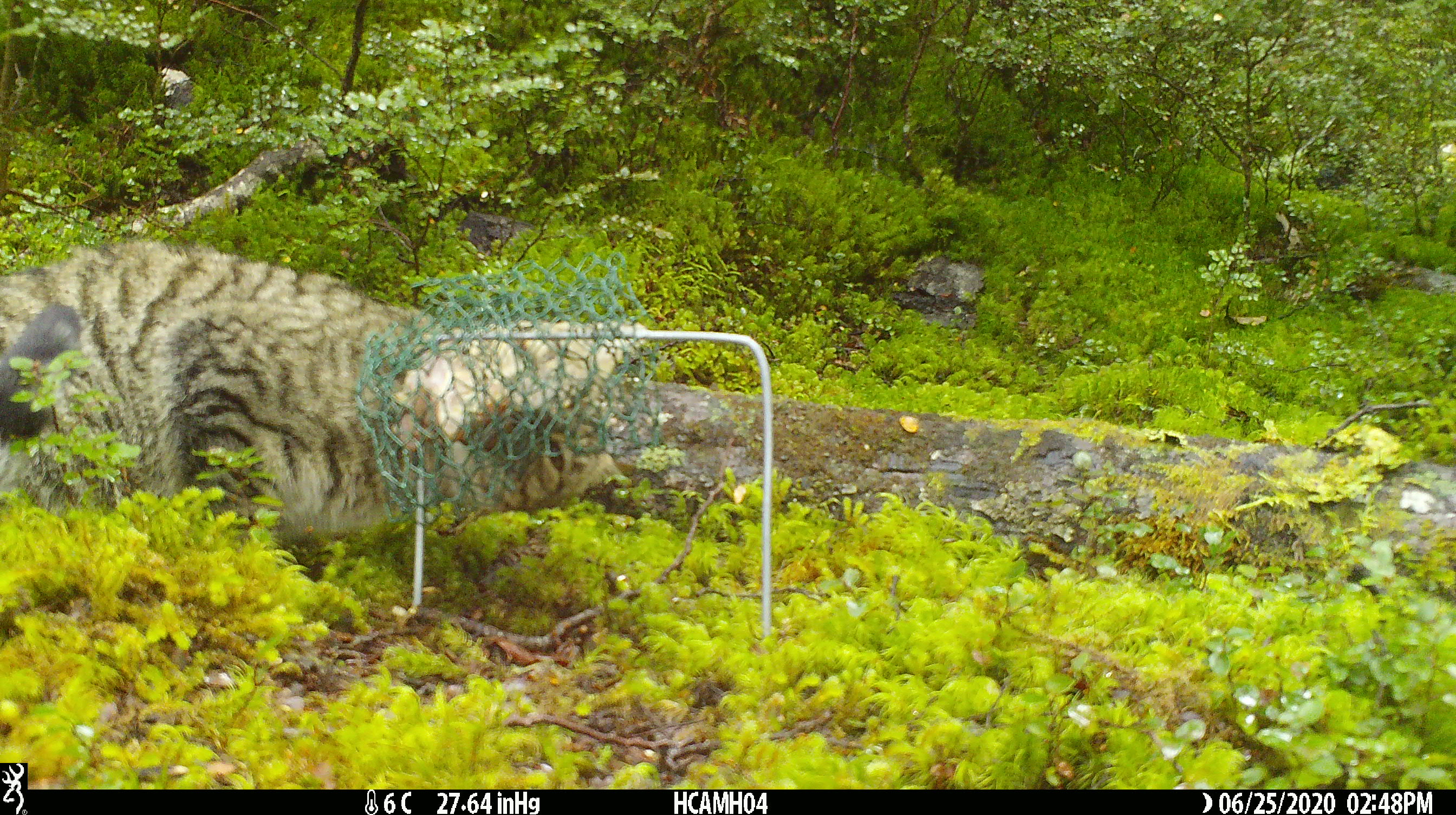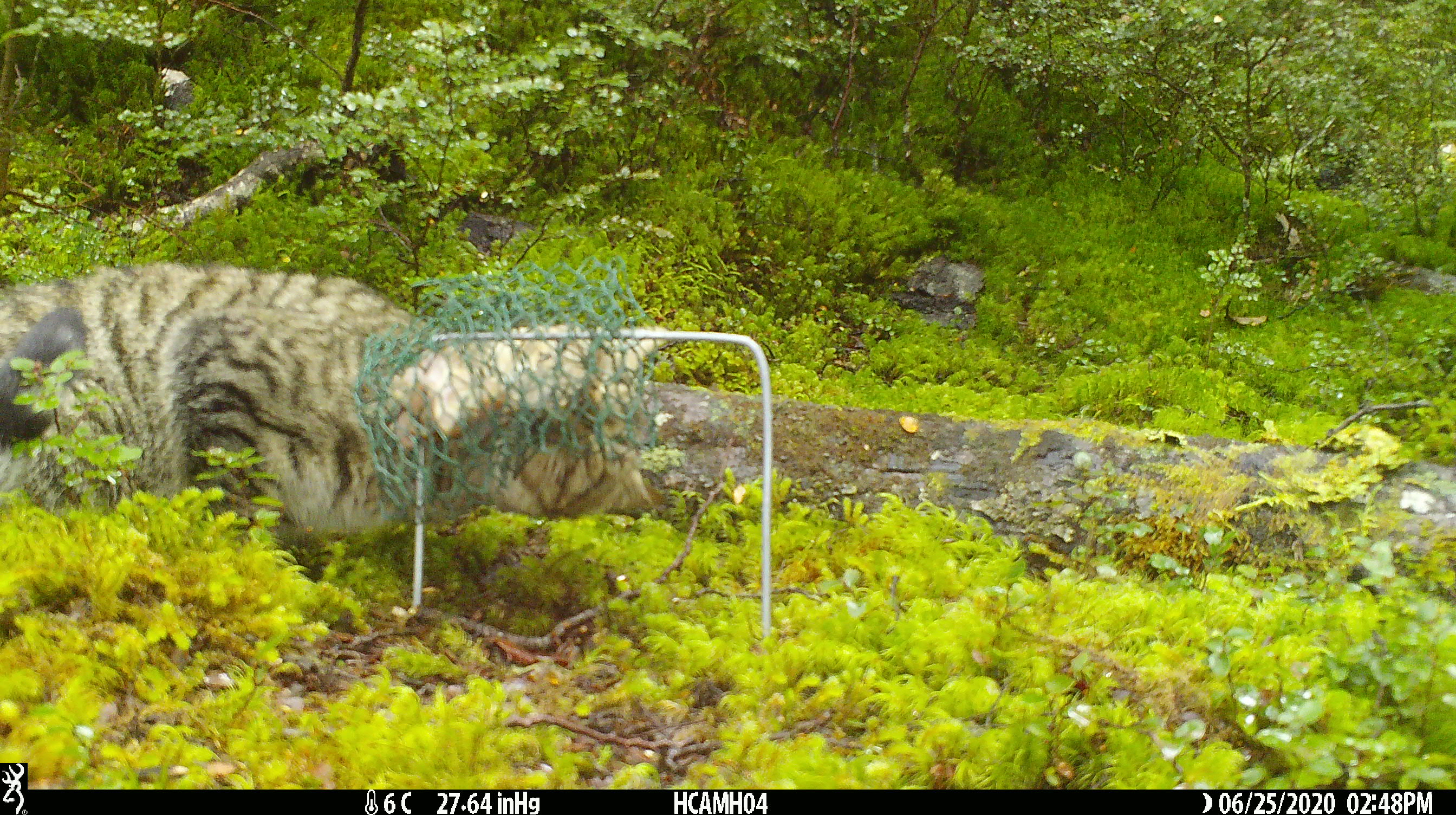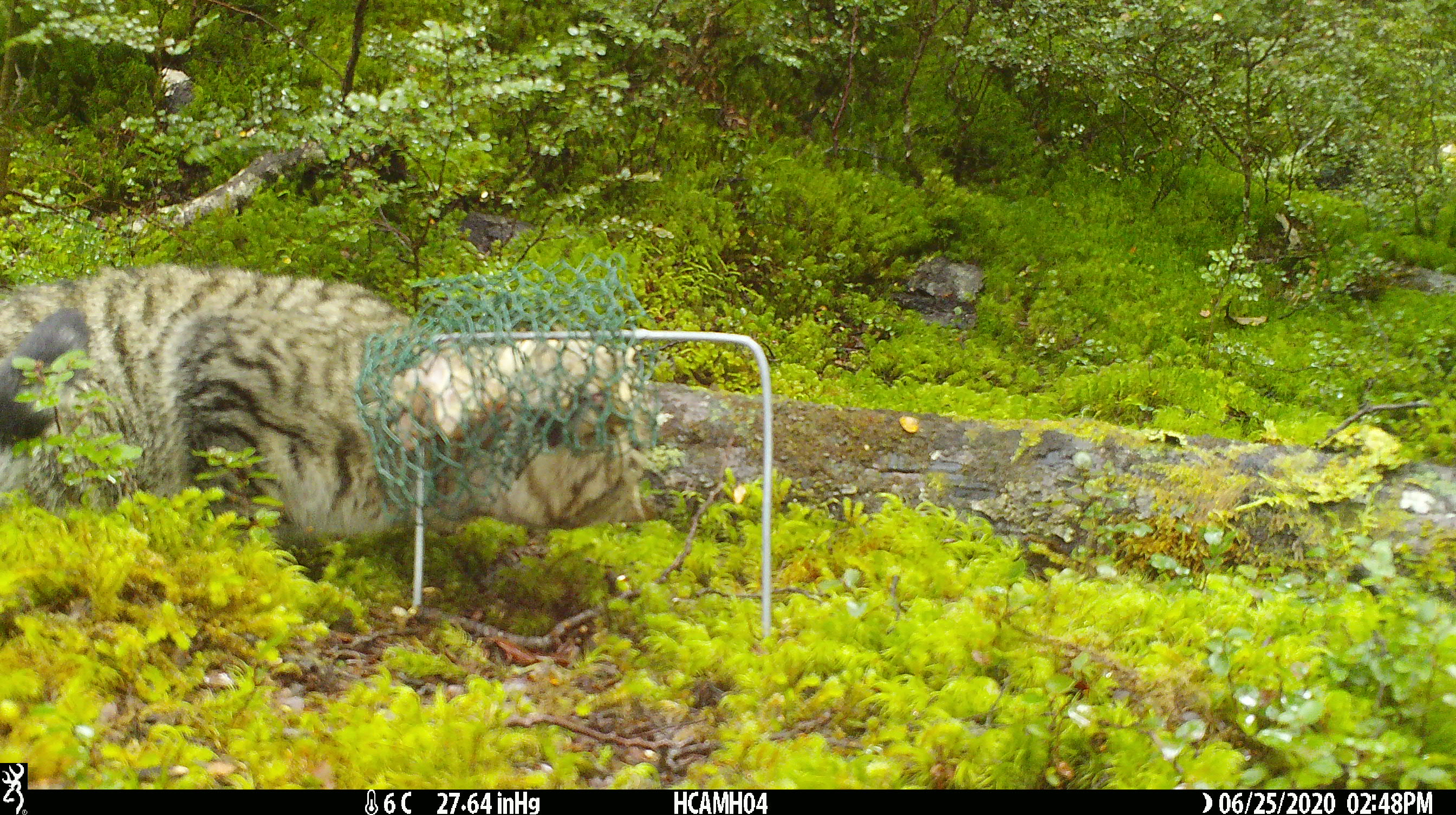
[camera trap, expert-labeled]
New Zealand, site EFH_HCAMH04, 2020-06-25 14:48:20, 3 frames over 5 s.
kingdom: Animalia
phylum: Chordata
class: Mammalia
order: Carnivora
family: Felidae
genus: Felis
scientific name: Felis catus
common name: domestic cat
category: cat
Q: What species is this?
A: Cat (domestic cat) (Felis catus).